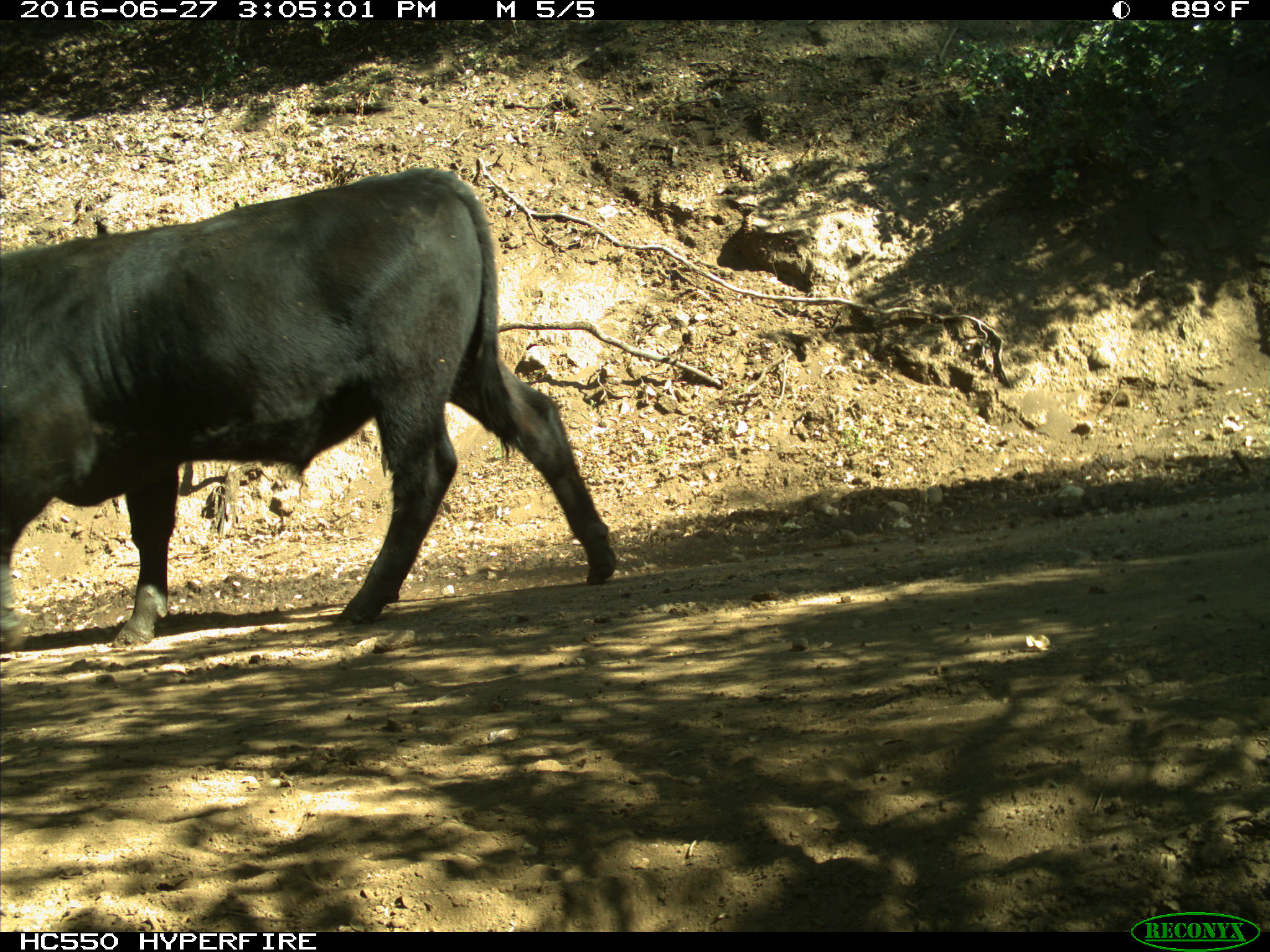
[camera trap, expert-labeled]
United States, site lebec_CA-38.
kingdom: Animalia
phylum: Chordata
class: Mammalia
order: Artiodactyla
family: Bovidae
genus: Bos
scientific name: Bos taurus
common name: domestic cow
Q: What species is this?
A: Bos taurus (domestic cow).